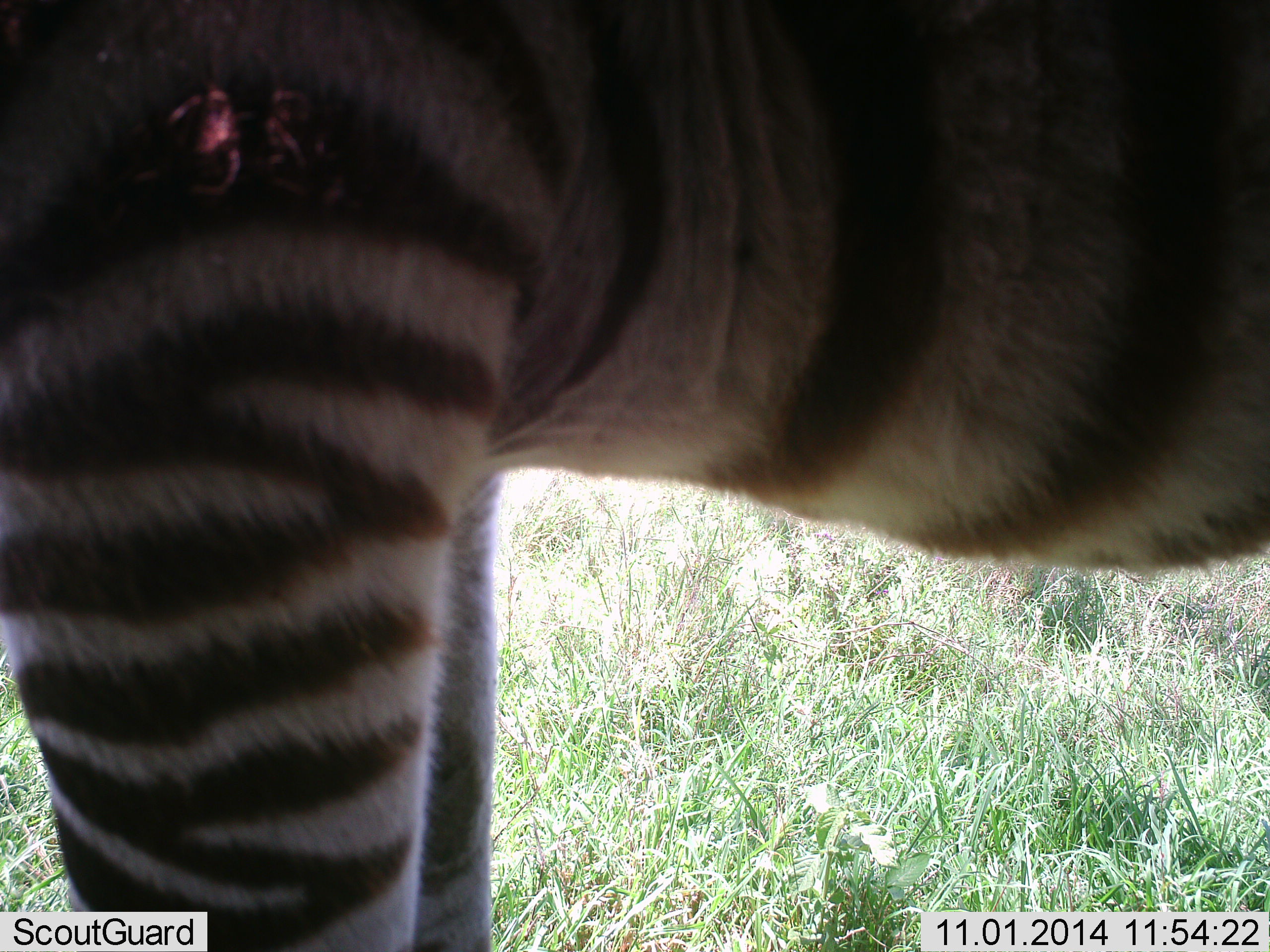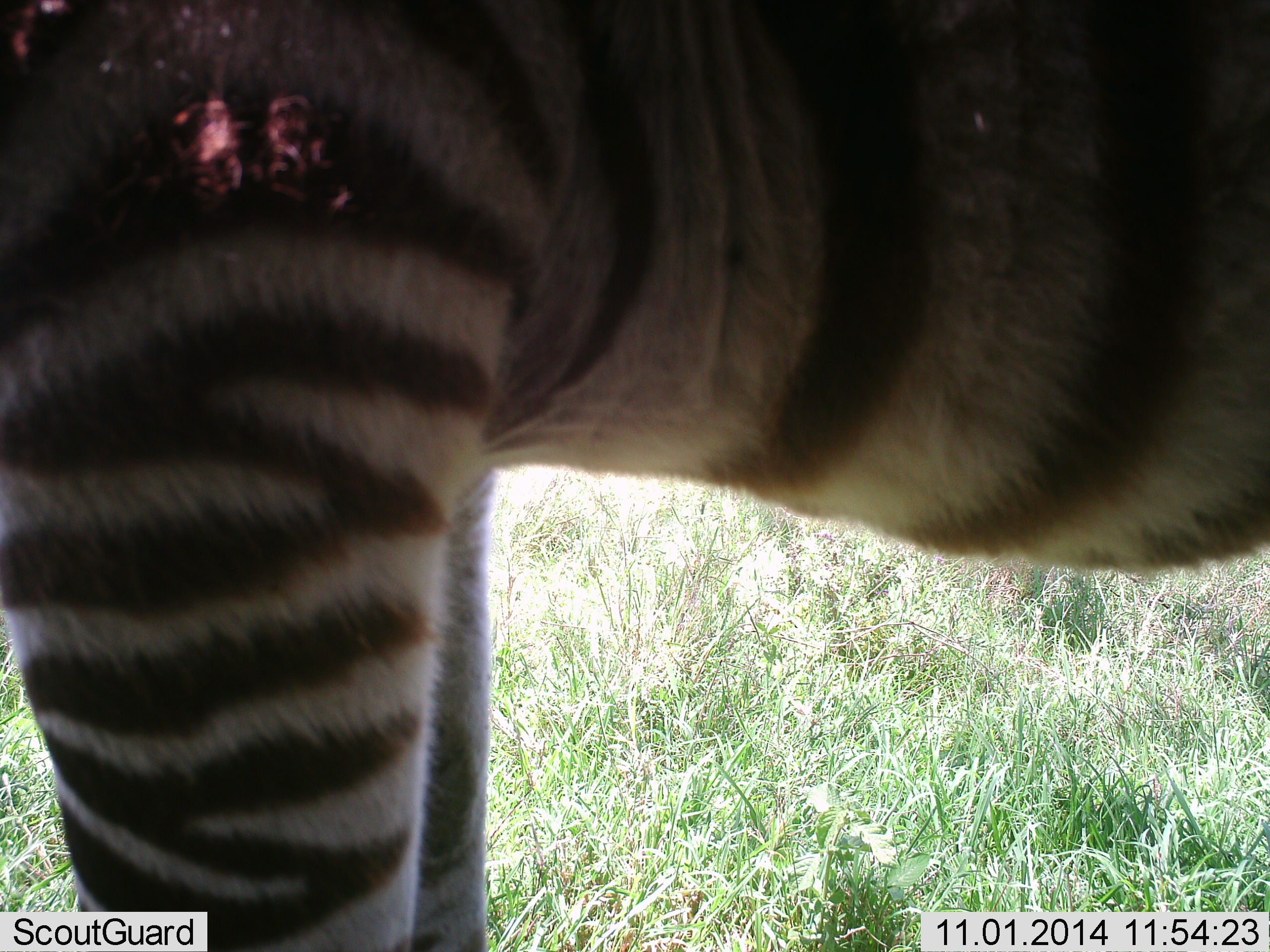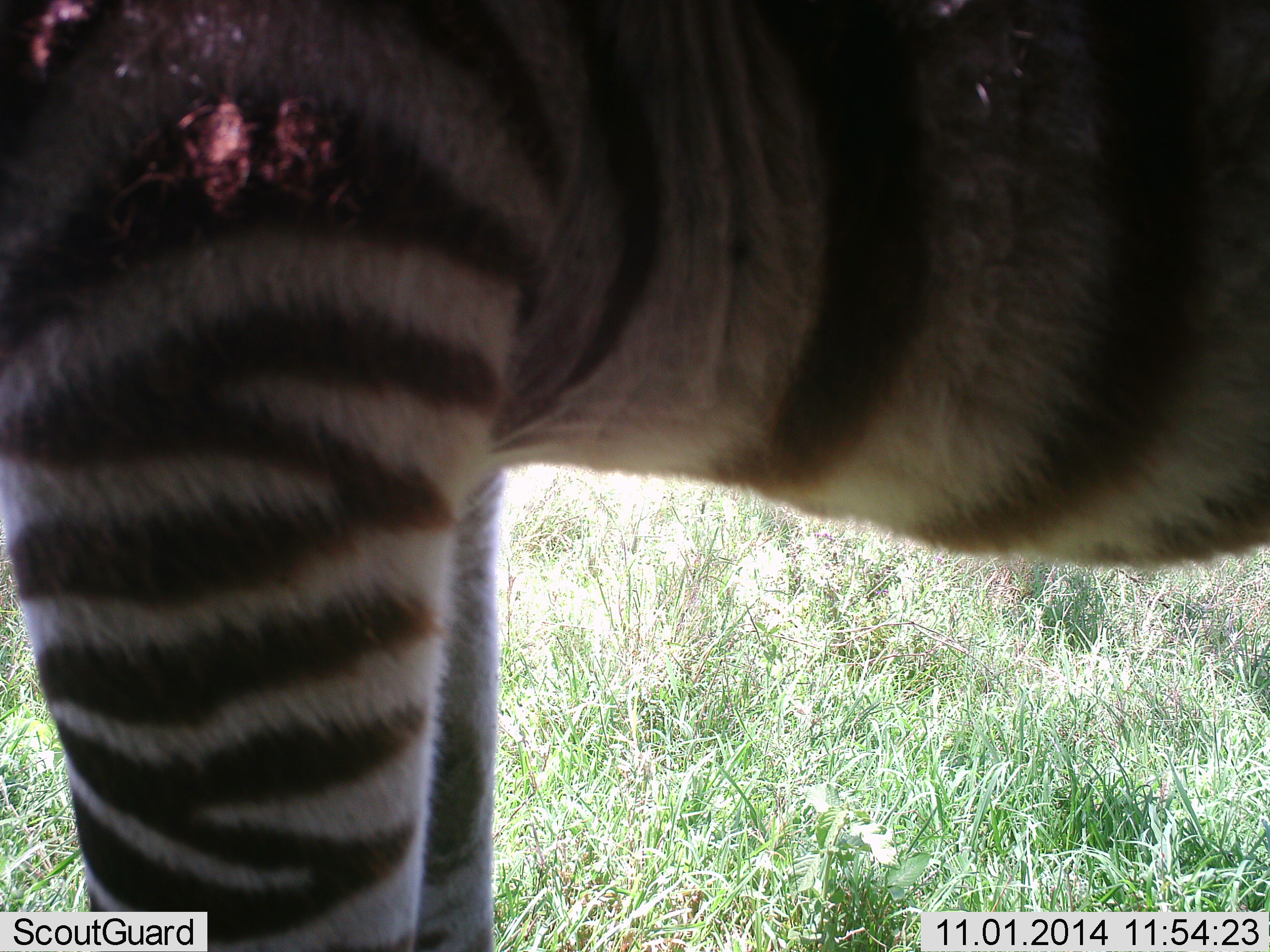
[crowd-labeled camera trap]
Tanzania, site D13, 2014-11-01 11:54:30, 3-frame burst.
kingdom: Animalia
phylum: Chordata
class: Mammalia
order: Perissodactyla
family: Equidae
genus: Equus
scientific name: Equus quagga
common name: plains zebra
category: zebra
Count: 1.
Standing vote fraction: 100%.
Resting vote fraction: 0%.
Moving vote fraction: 0%.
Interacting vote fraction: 0%.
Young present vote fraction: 10%.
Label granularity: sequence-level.